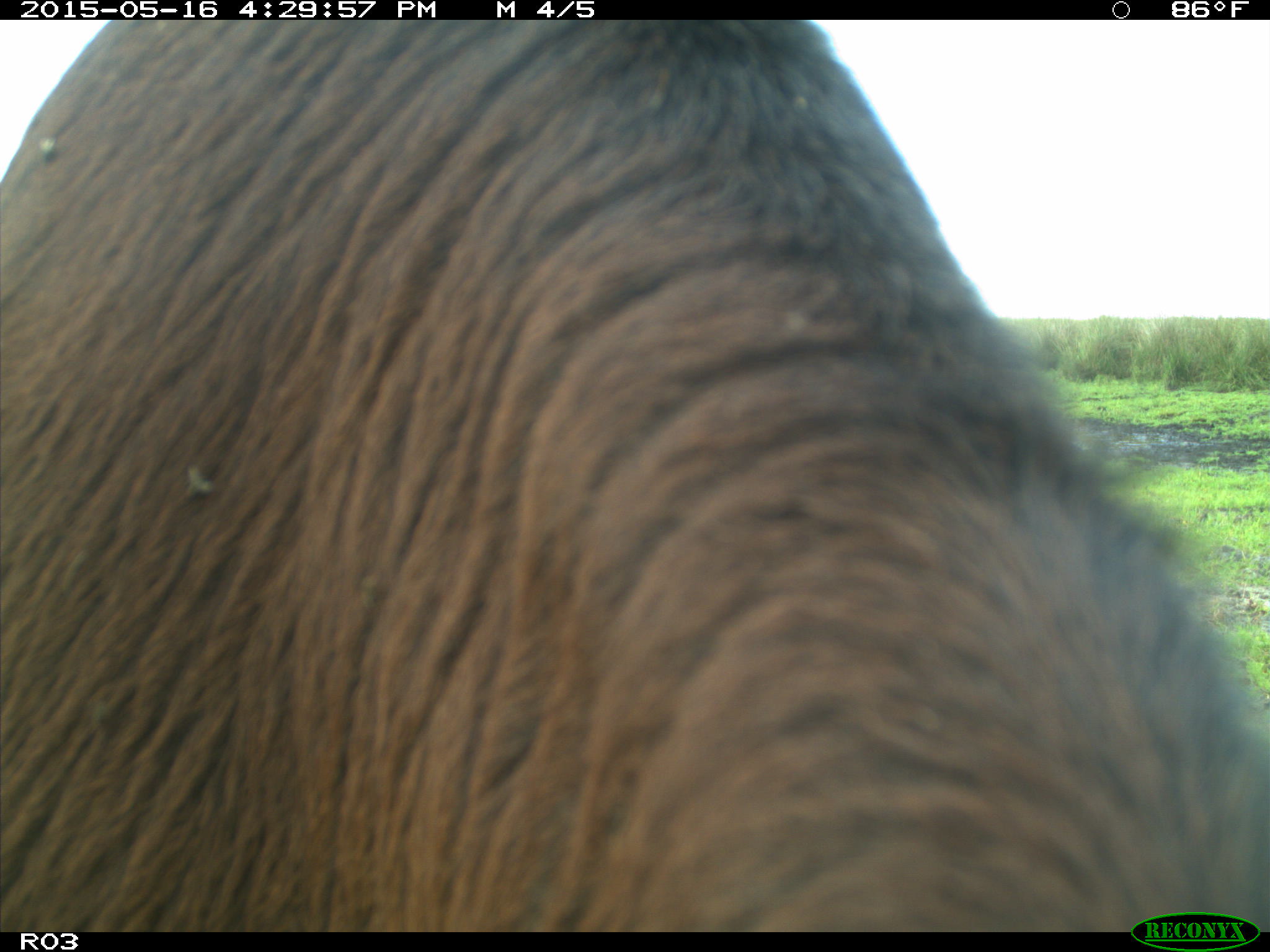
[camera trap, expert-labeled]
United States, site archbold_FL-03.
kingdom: Animalia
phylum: Chordata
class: Mammalia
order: Artiodactyla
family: Bovidae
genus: Bos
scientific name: Bos taurus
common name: domestic cow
Bos taurus (domestic cow).